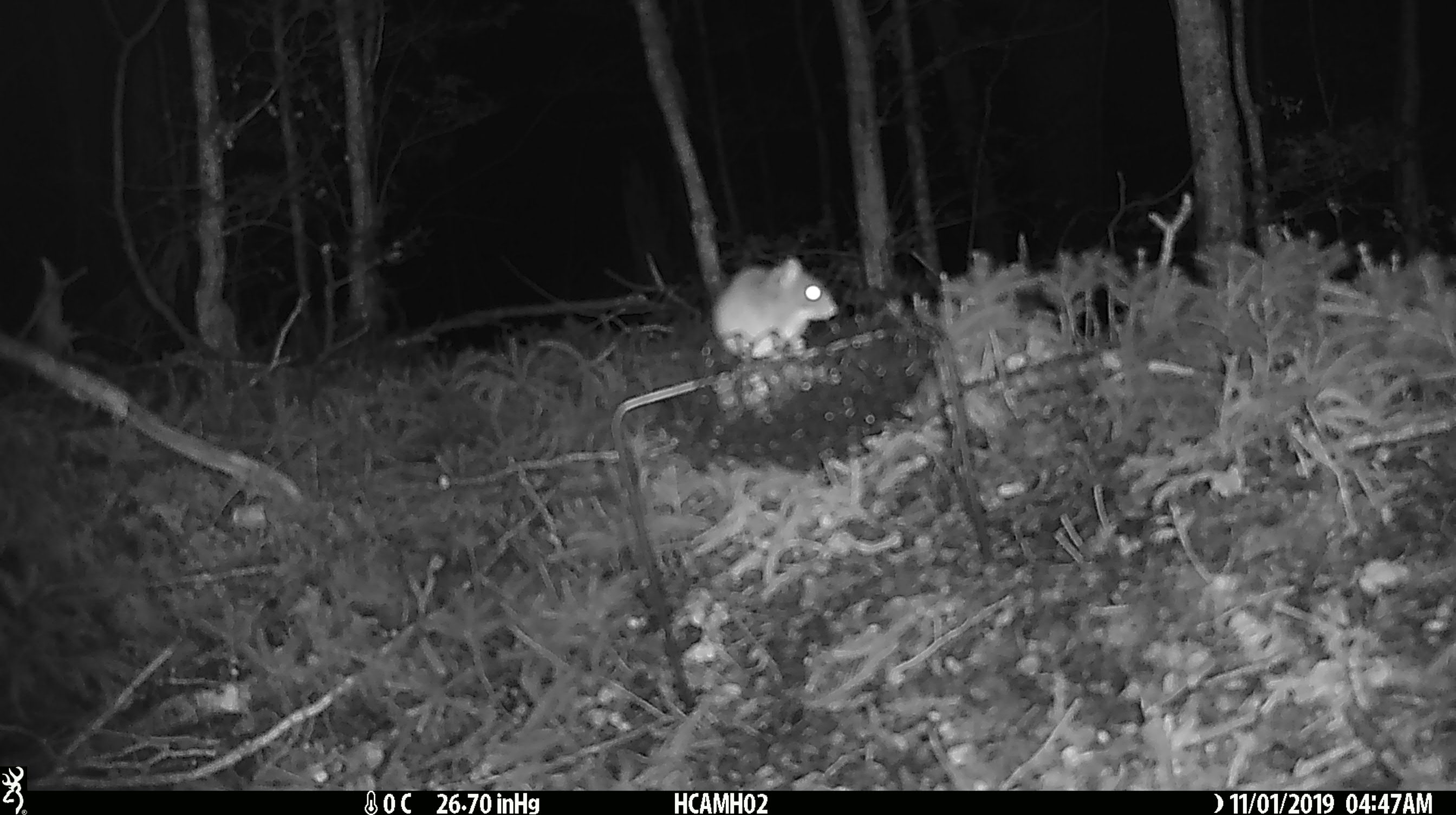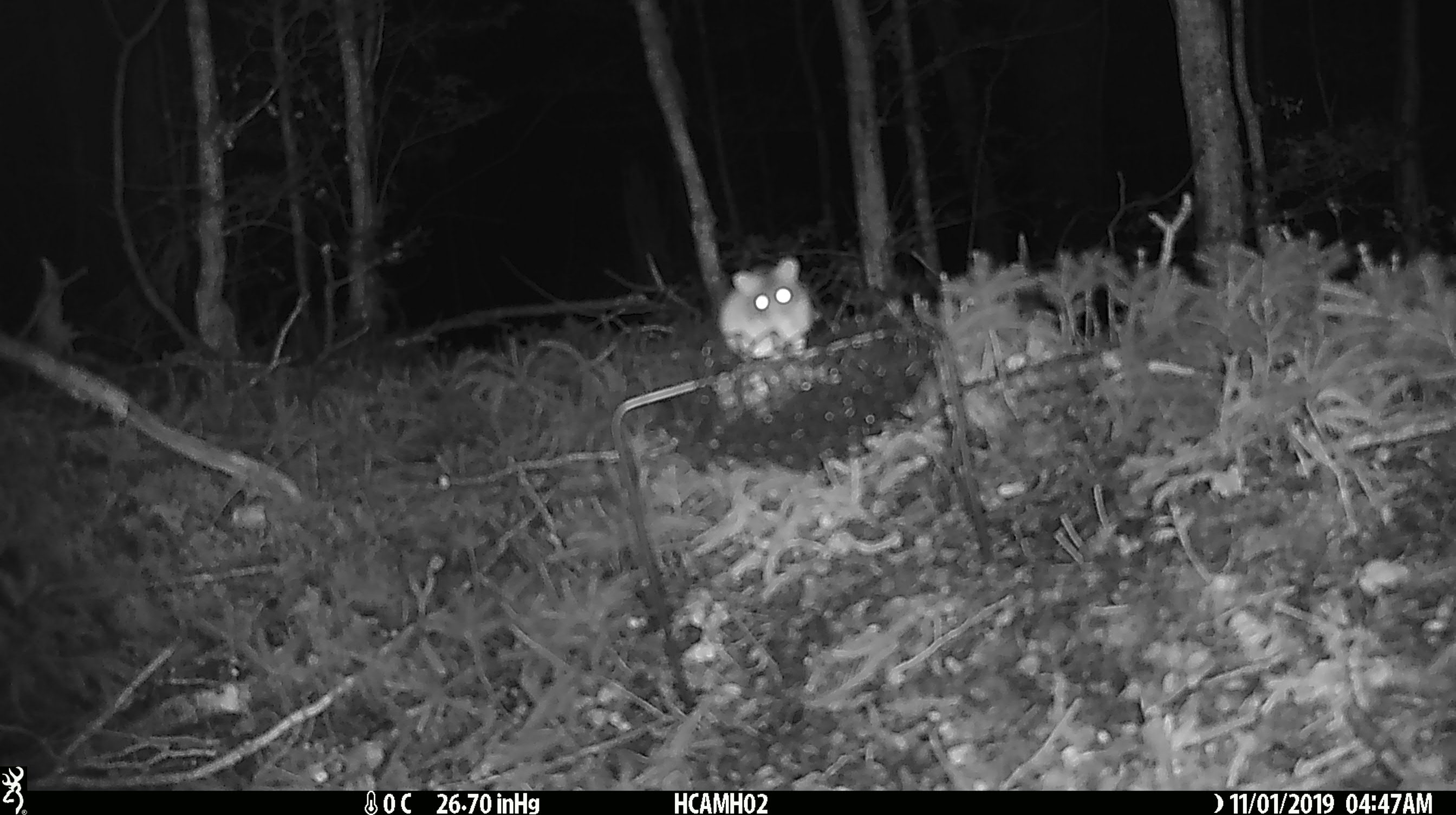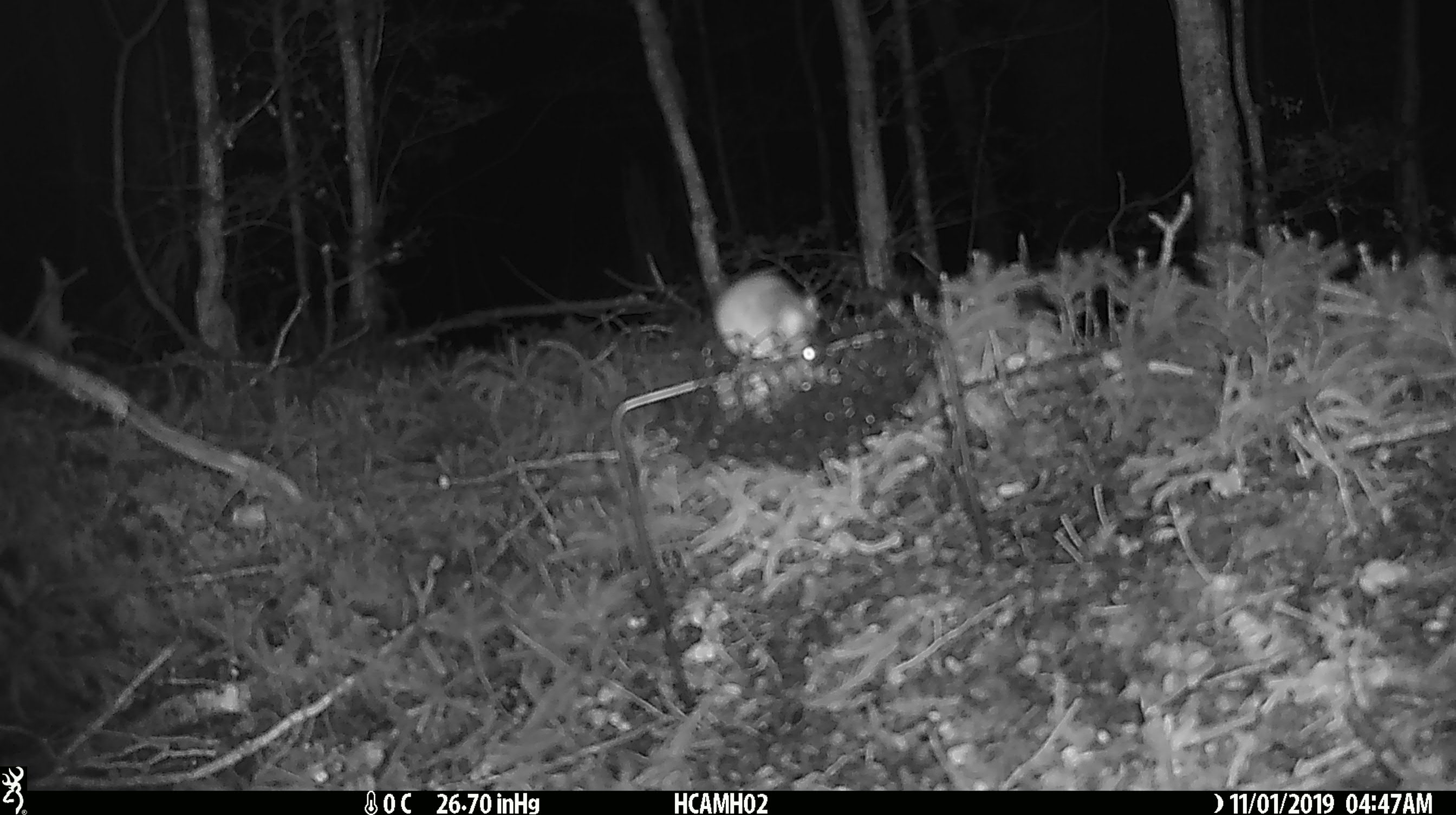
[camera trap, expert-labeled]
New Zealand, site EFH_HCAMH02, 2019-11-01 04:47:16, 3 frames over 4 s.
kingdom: Animalia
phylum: Chordata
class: Mammalia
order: Rodentia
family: Muridae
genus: Mus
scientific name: Mus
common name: mouse